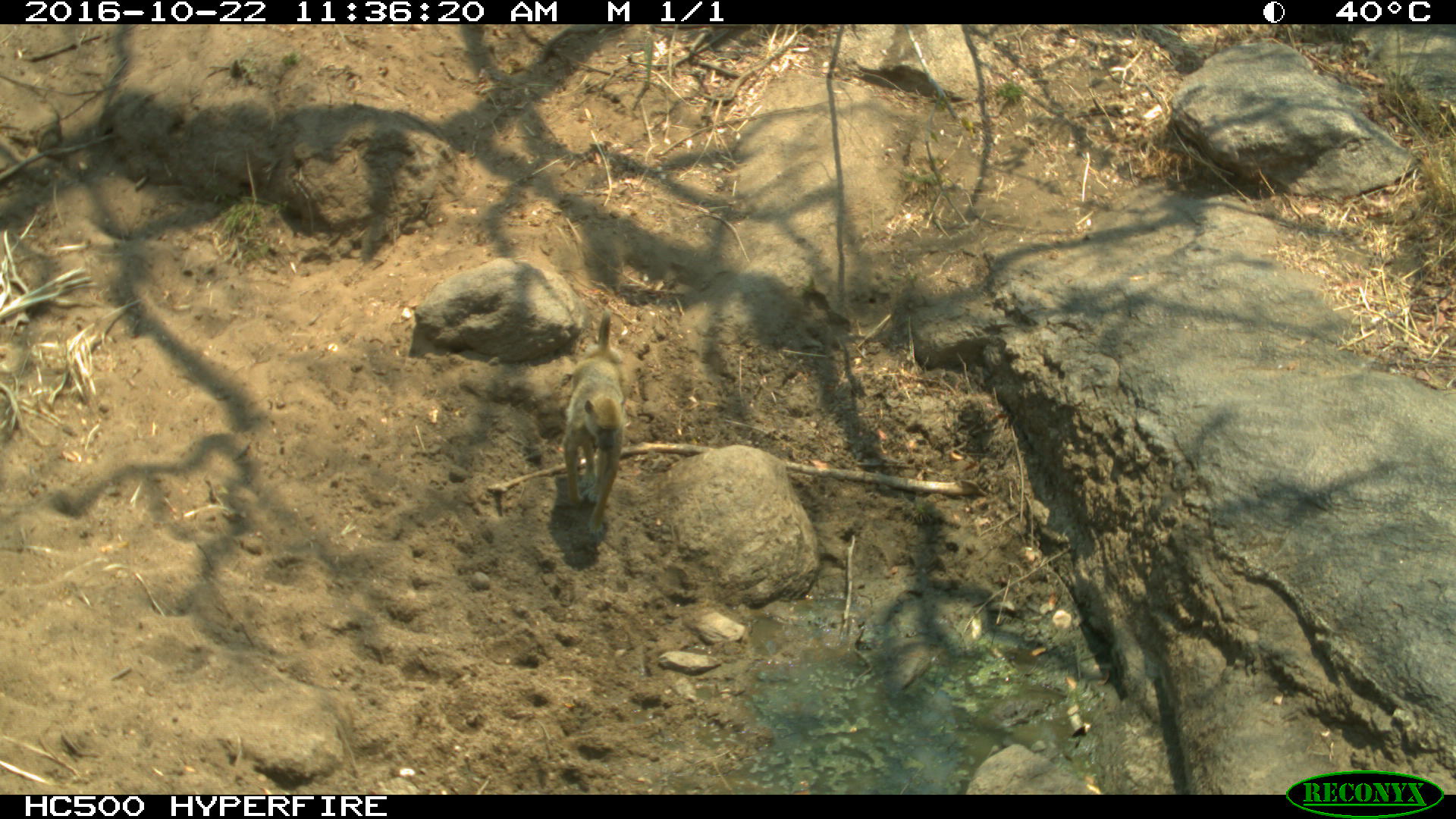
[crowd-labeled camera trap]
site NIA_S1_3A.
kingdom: Animalia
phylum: Chordata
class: Mammalia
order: Primates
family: Cercopithecidae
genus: Papio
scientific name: Papio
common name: baboon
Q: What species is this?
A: Baboon (Papio).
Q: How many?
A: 1.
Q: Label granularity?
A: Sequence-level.